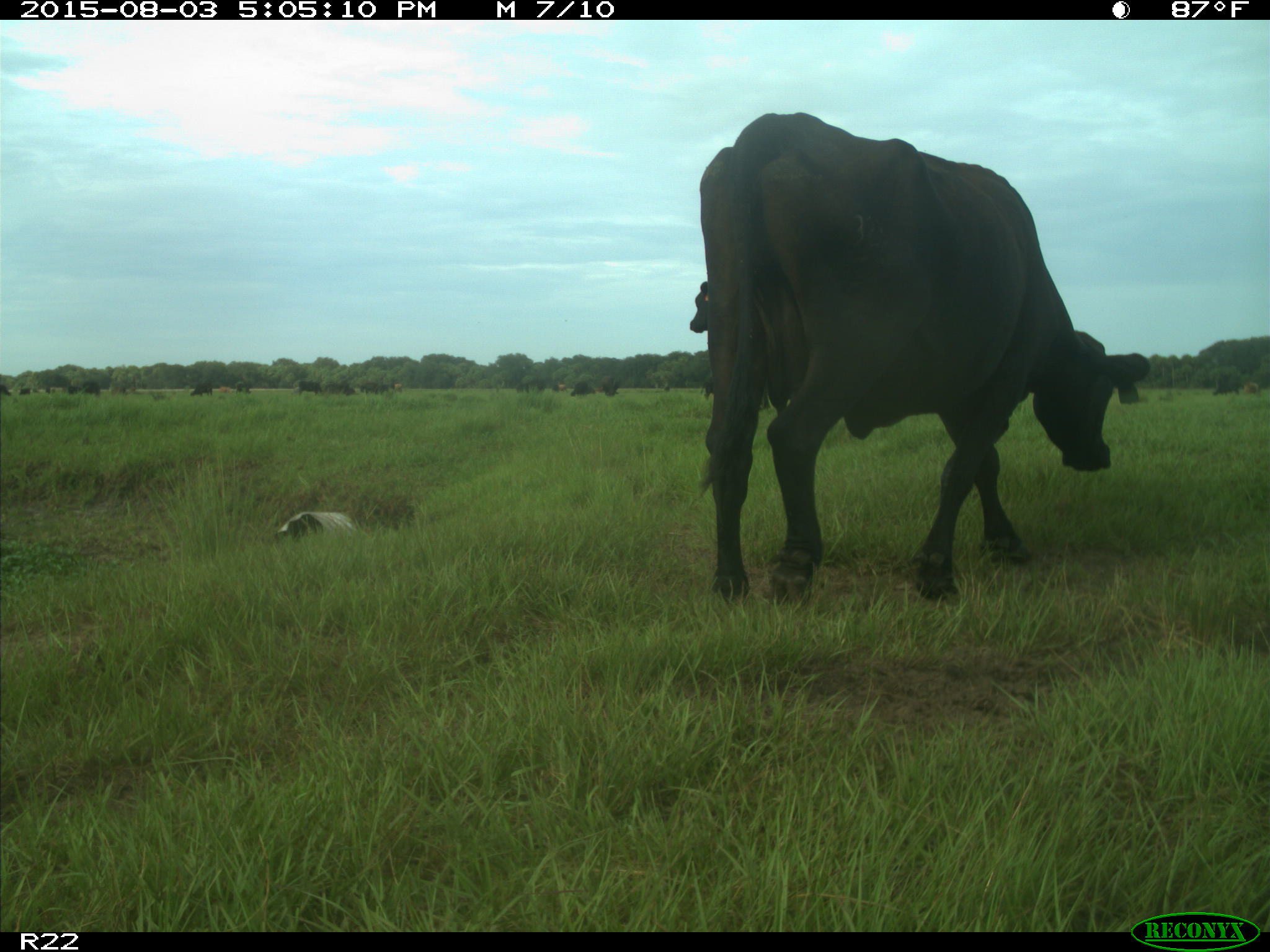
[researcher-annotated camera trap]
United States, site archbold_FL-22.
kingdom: Animalia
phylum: Chordata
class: Mammalia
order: Artiodactyla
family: Bovidae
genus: Bos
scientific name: Bos taurus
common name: domestic cow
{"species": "Bos taurus (domestic cow)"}